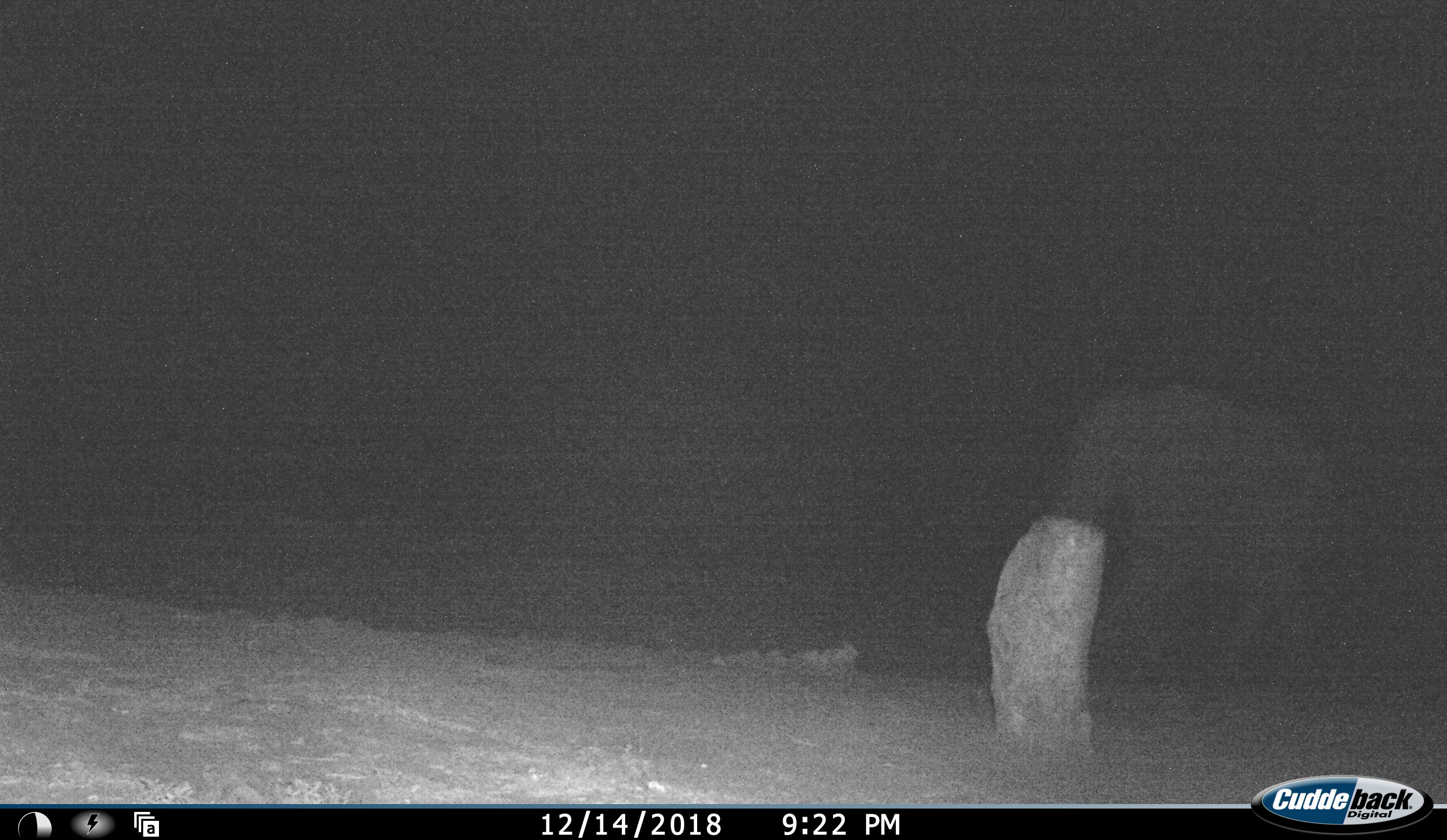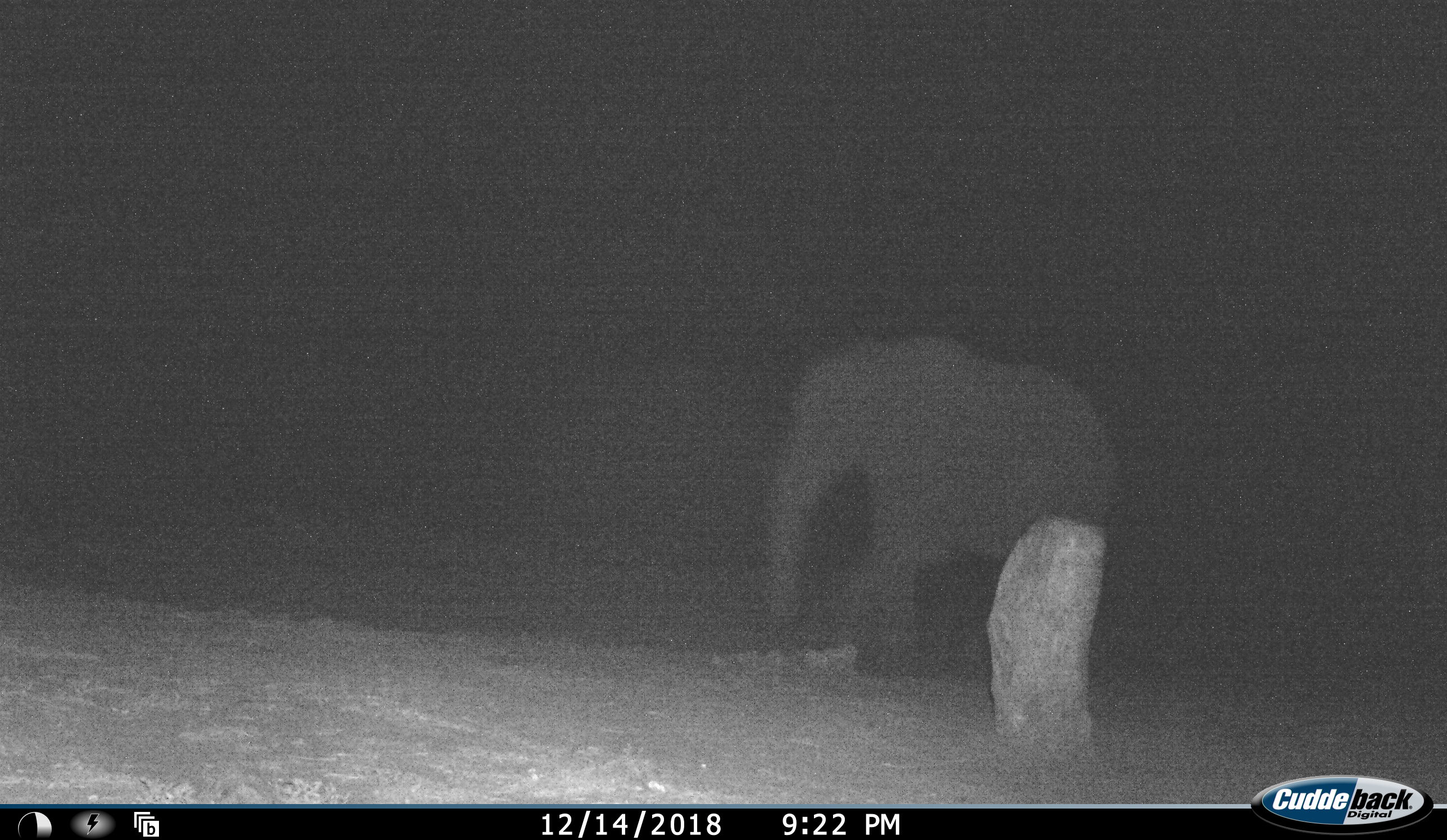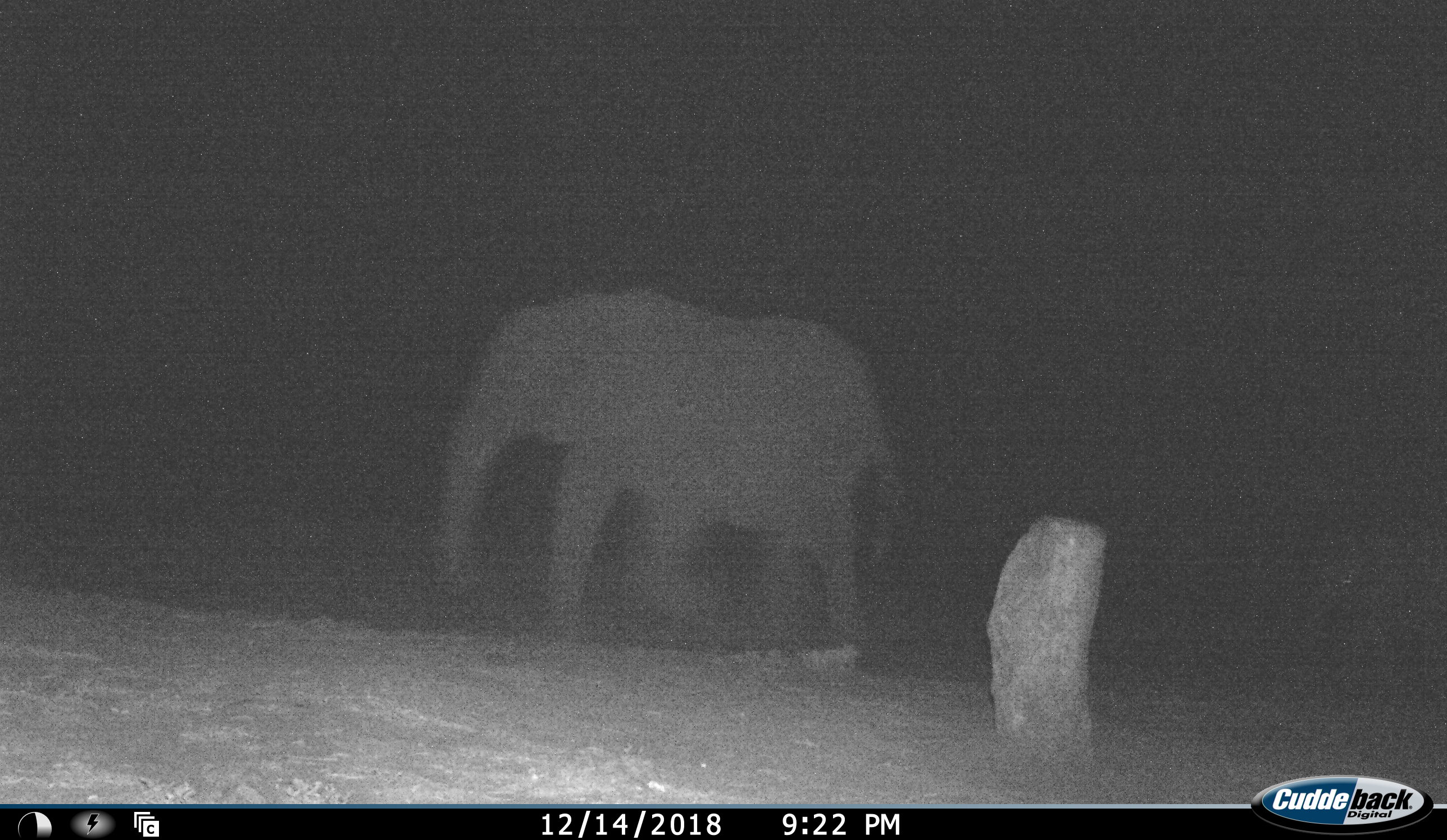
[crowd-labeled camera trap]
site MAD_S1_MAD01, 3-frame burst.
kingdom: Animalia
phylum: Chordata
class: Mammalia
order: Proboscidea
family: Elephantidae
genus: Loxodonta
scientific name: Loxodonta africana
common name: african bush elephant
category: elephant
Elephant (african bush elephant) (Loxodonta africana), count 1. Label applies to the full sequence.